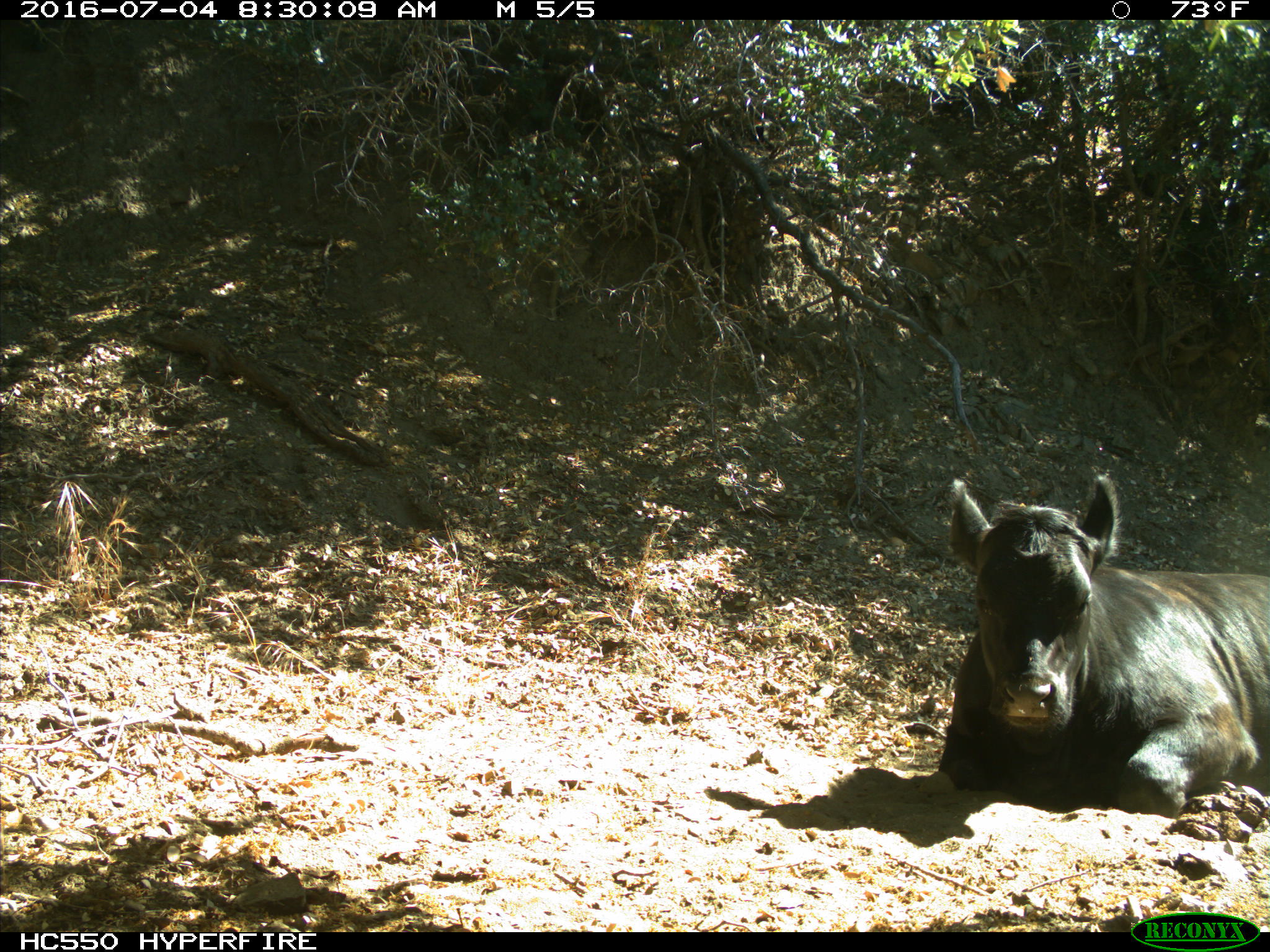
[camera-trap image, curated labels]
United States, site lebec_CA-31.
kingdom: Animalia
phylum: Chordata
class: Mammalia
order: Artiodactyla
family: Bovidae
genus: Bos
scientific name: Bos taurus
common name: domestic cow